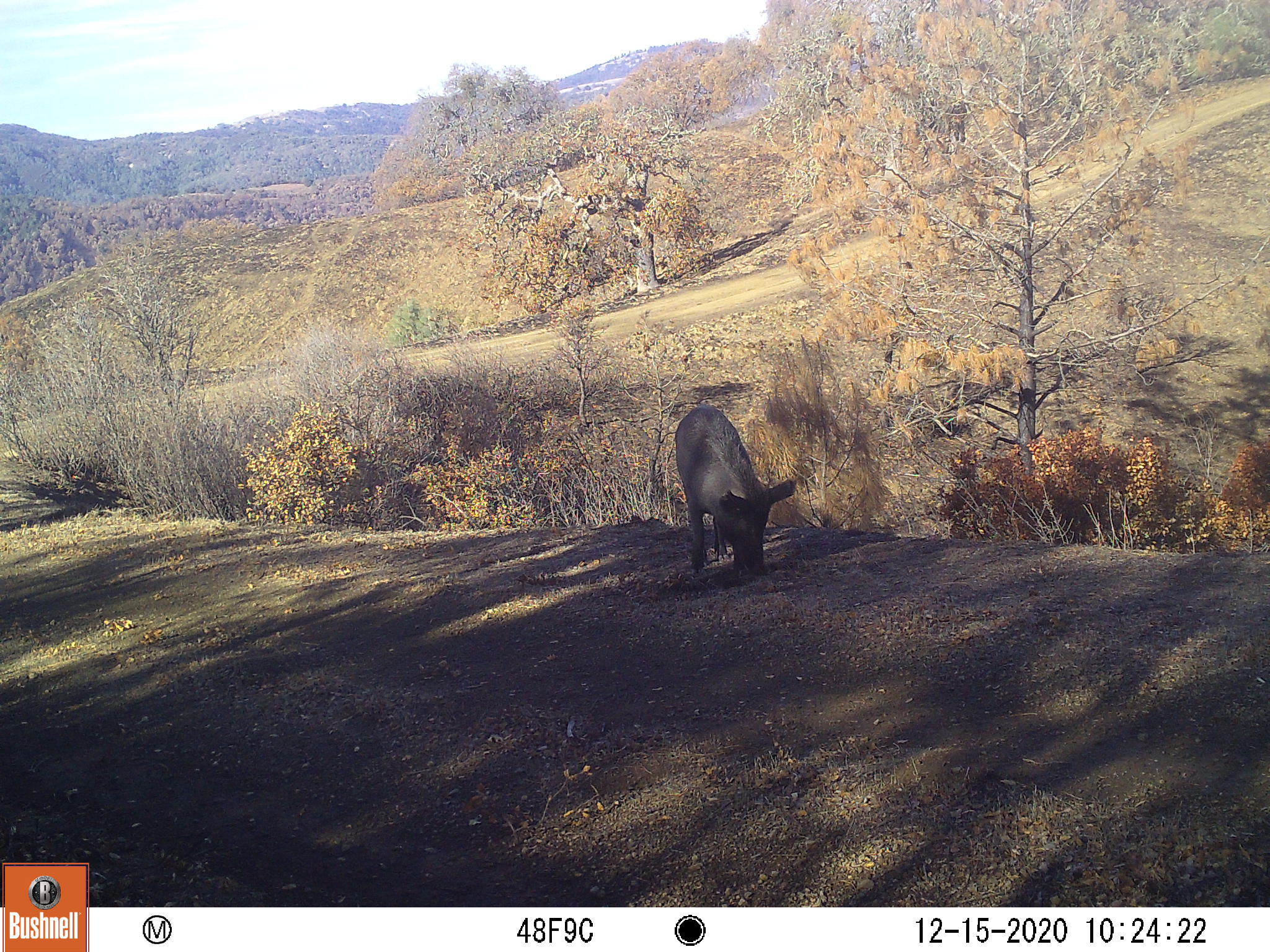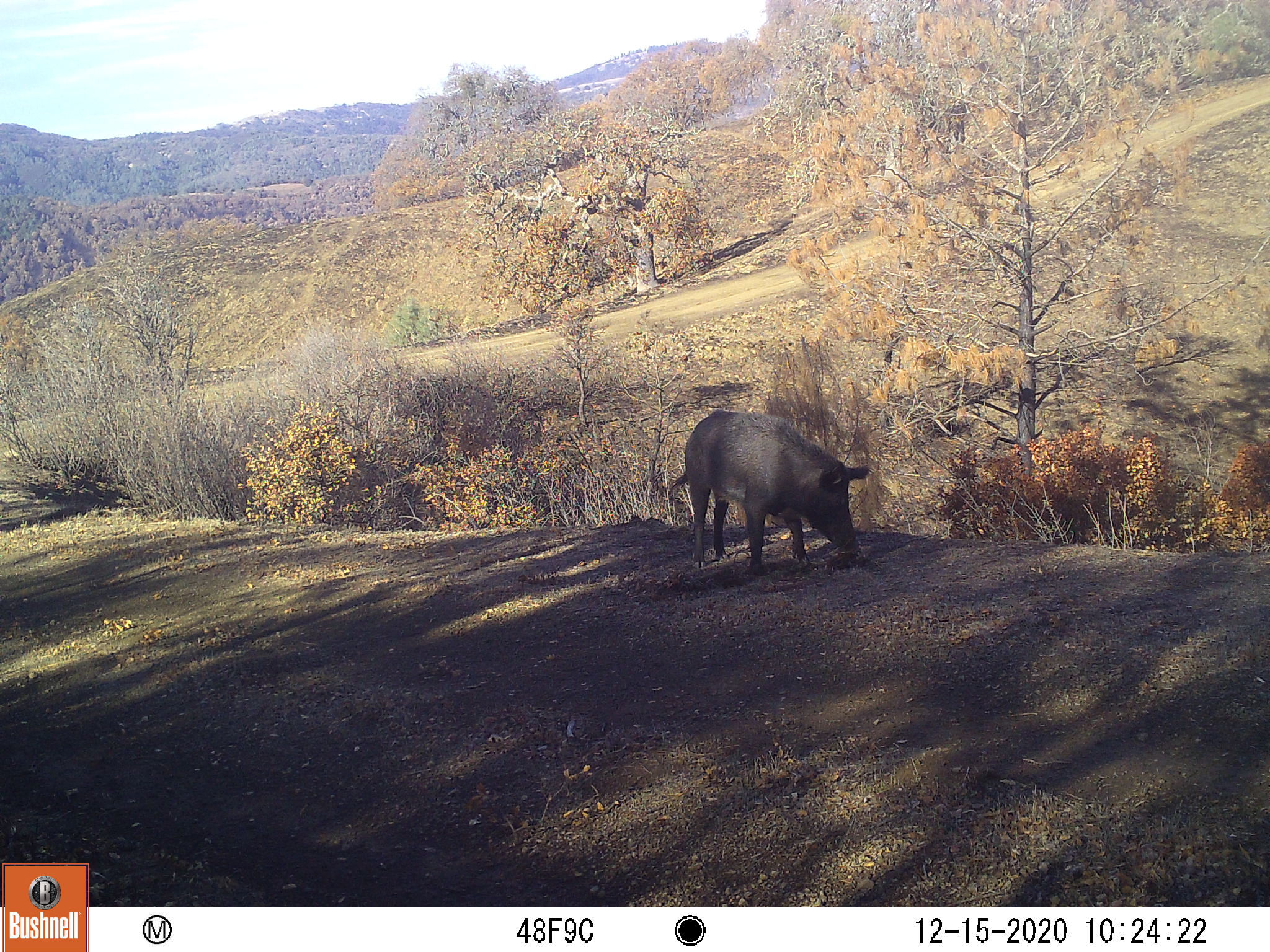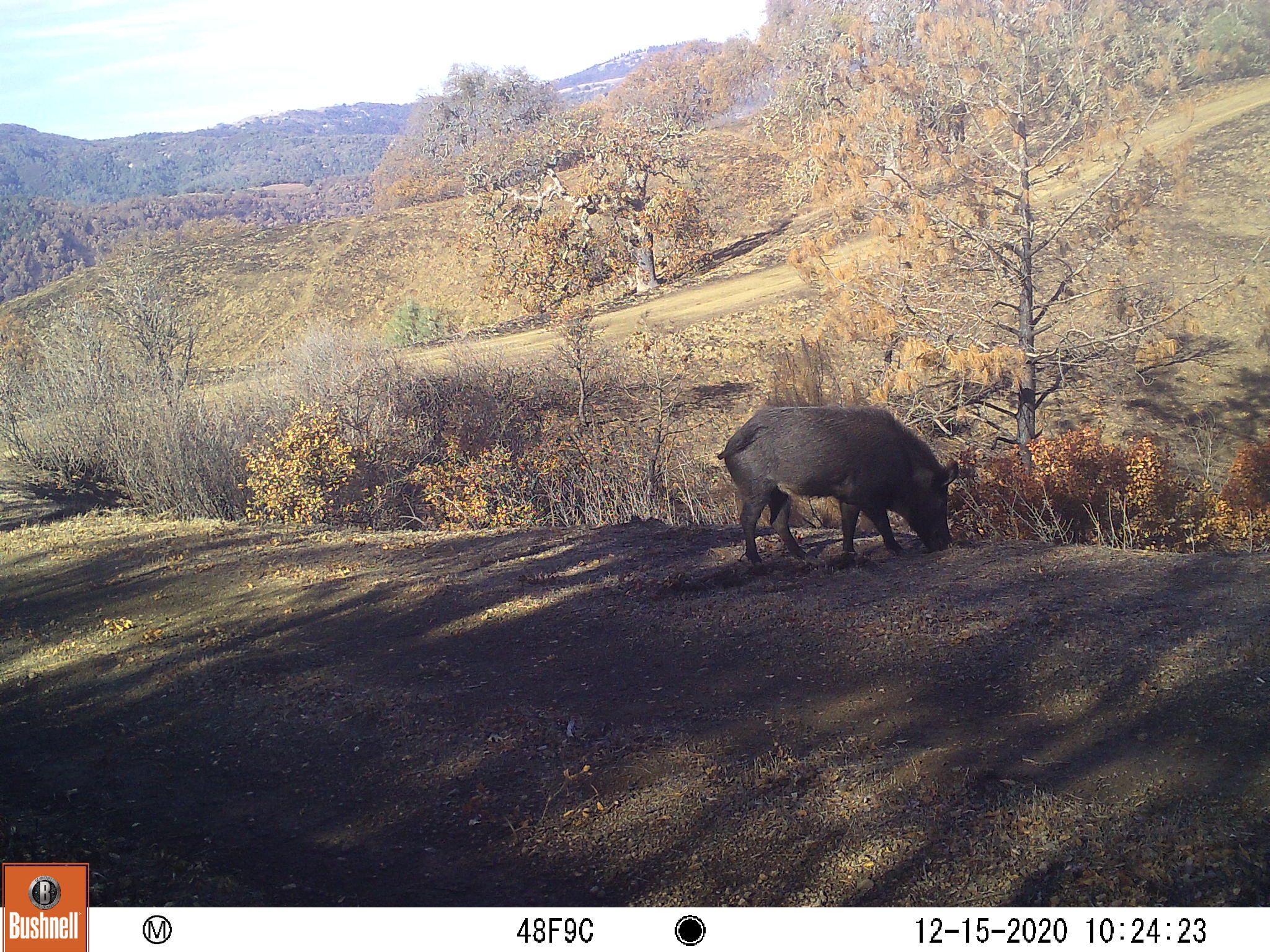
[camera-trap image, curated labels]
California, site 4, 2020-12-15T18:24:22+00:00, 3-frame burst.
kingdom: Animalia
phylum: Chordata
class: Mammalia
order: Artiodactyla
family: Suidae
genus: Sus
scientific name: Sus scrofa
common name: wild boar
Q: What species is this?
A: Wild boar (Sus scrofa).